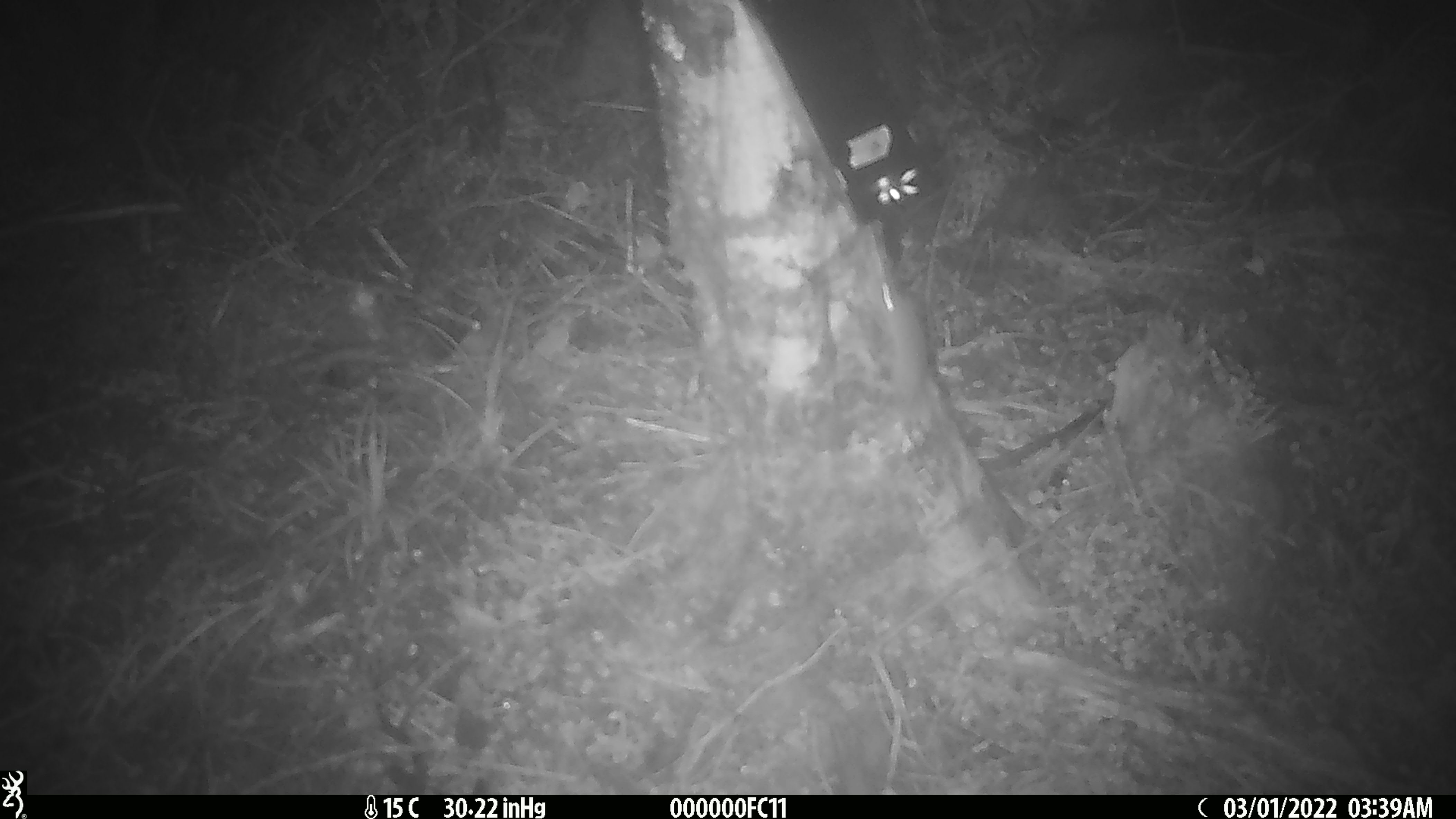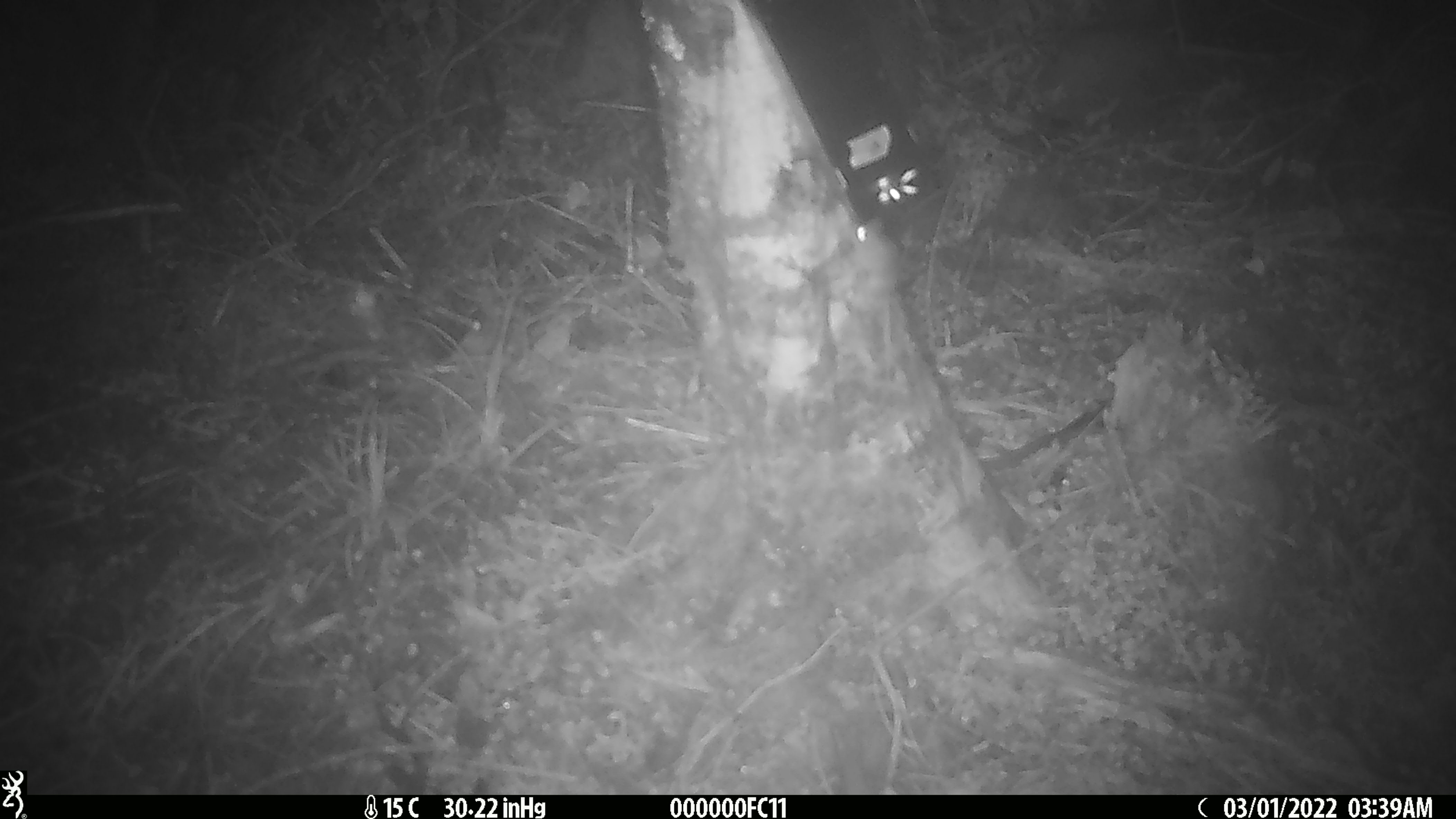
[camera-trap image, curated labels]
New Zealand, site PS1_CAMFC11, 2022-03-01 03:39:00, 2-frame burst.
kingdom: Animalia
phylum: Chordata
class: Mammalia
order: Rodentia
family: Muridae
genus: Mus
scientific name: Mus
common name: mouse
Mouse (Mus).